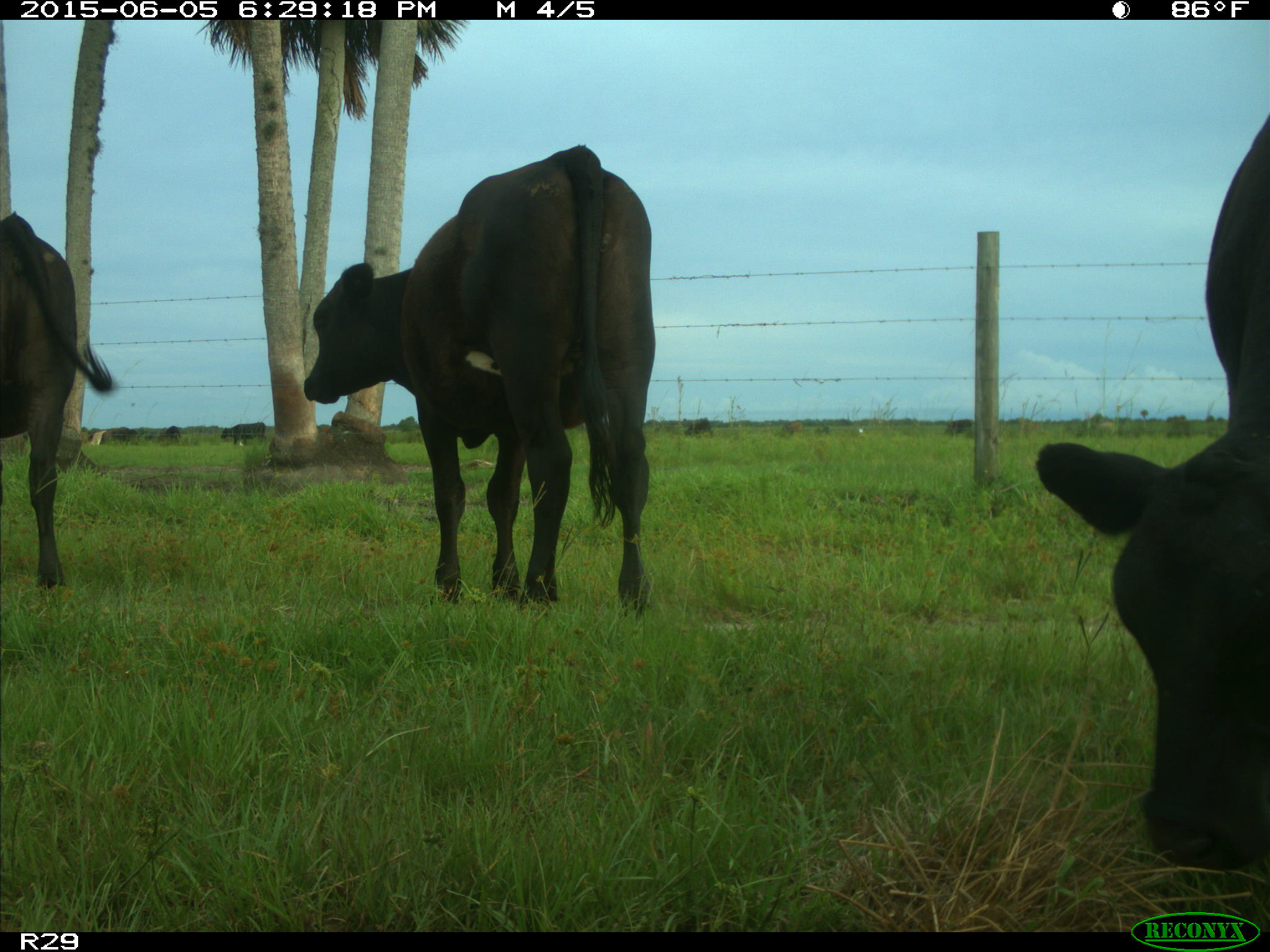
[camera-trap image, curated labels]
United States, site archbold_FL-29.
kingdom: Animalia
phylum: Chordata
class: Mammalia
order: Artiodactyla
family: Bovidae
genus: Bos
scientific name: Bos taurus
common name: domestic cow